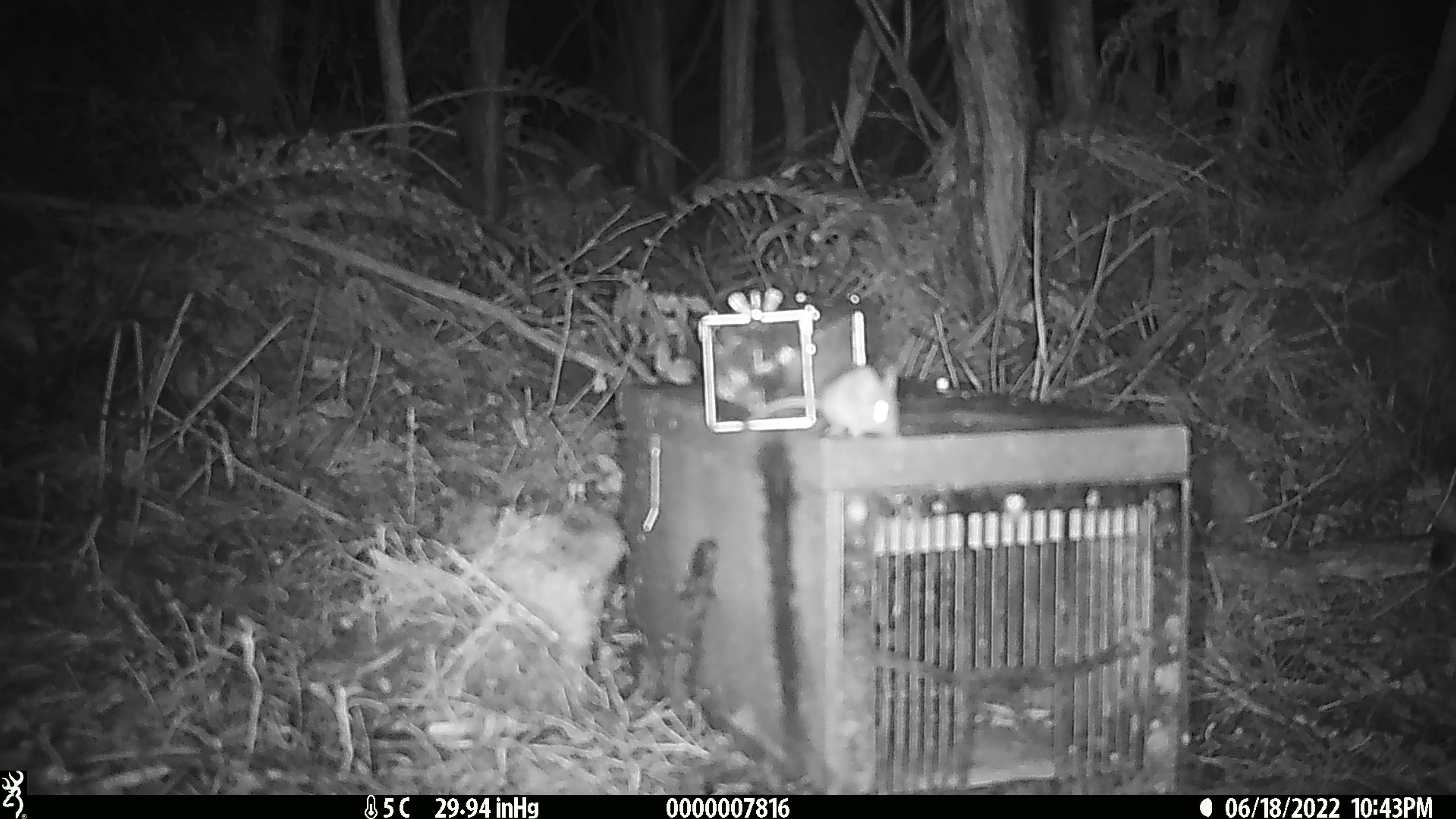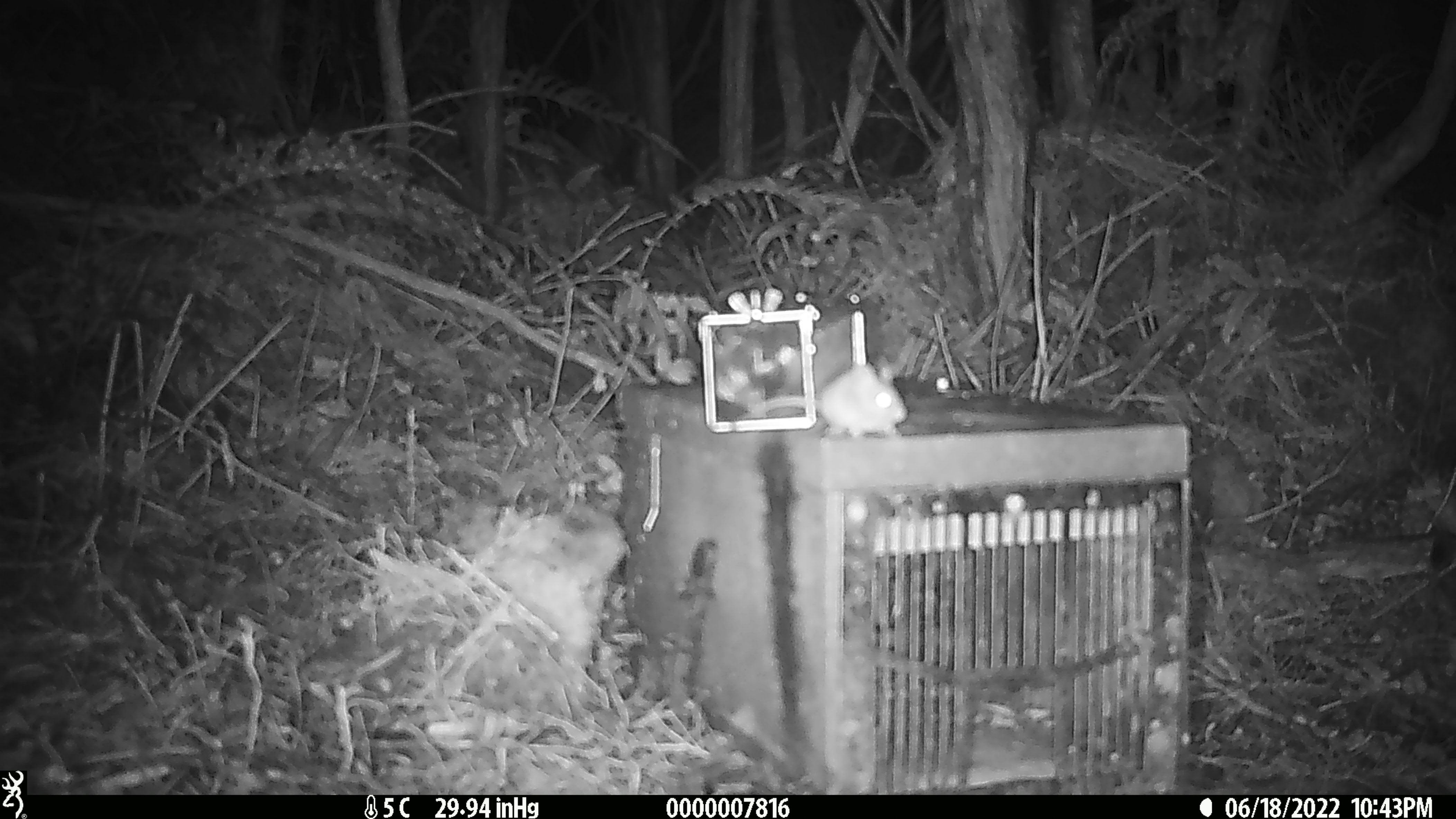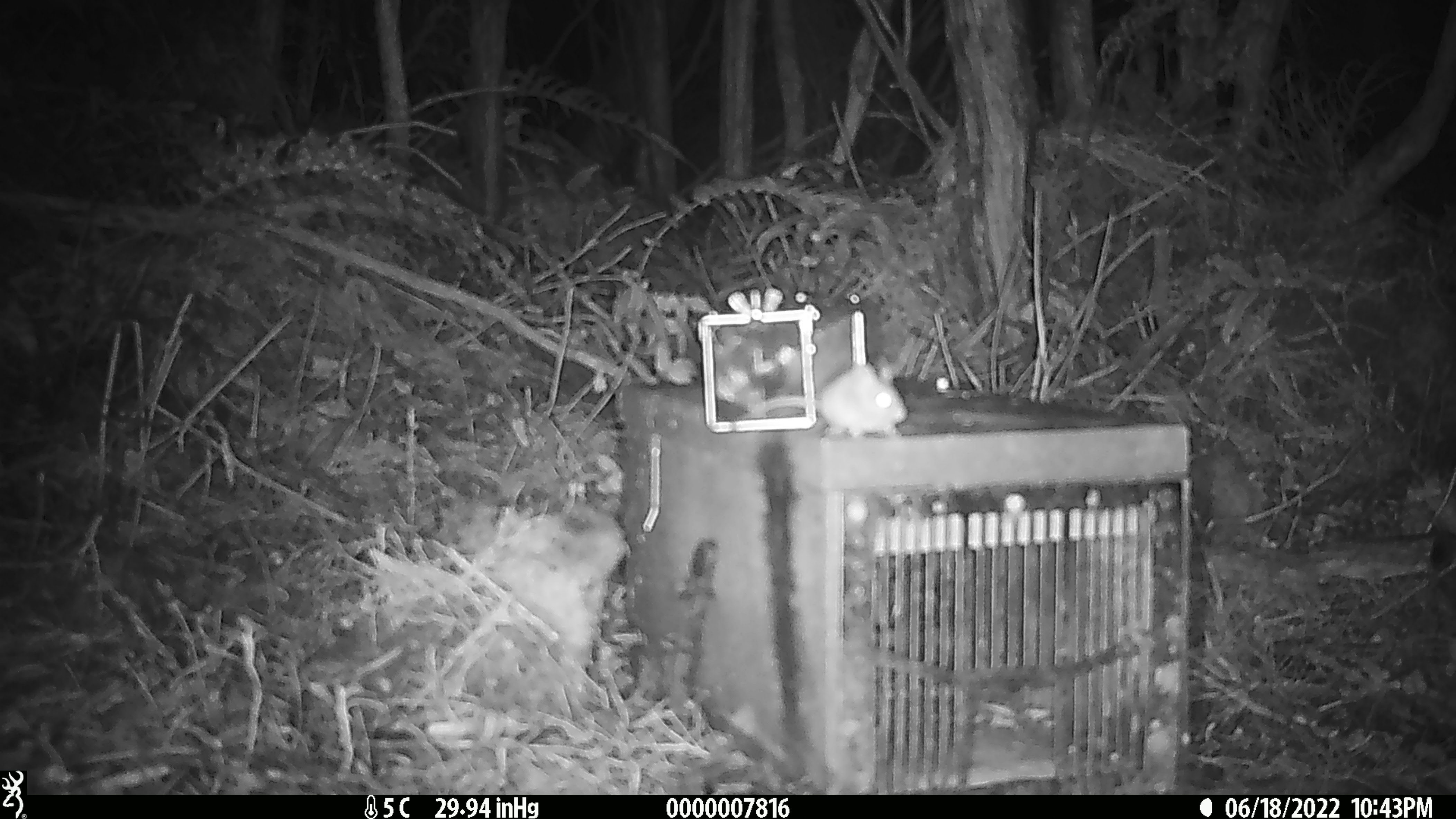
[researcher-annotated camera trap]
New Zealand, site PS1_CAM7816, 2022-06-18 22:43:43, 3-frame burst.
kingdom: Animalia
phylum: Chordata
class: Mammalia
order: Rodentia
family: Muridae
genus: Mus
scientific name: Mus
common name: mouse